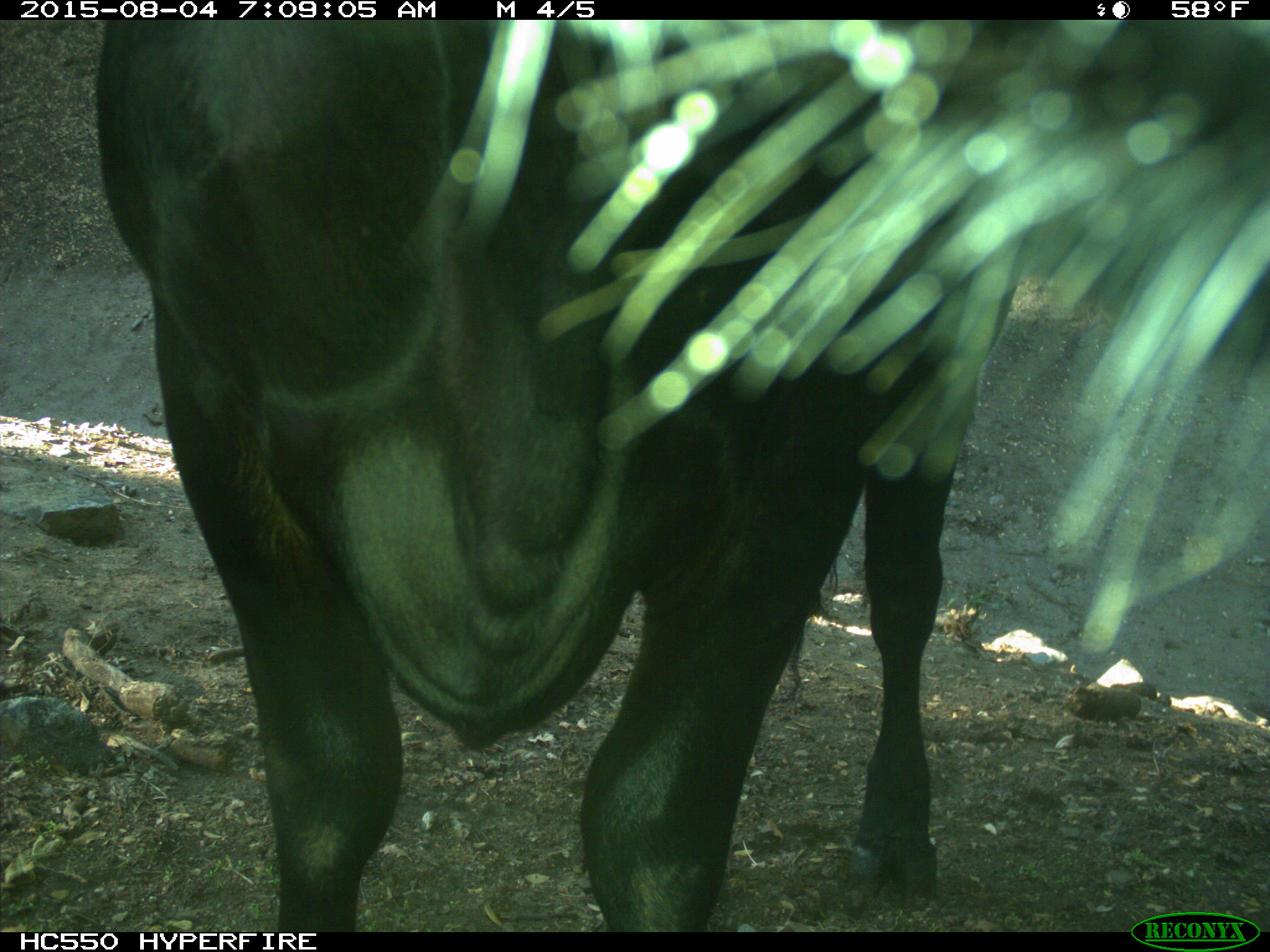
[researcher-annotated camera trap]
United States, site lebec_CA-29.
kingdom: Animalia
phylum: Chordata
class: Mammalia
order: Artiodactyla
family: Bovidae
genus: Bos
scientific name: Bos taurus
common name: domestic cow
Bos taurus (domestic cow).